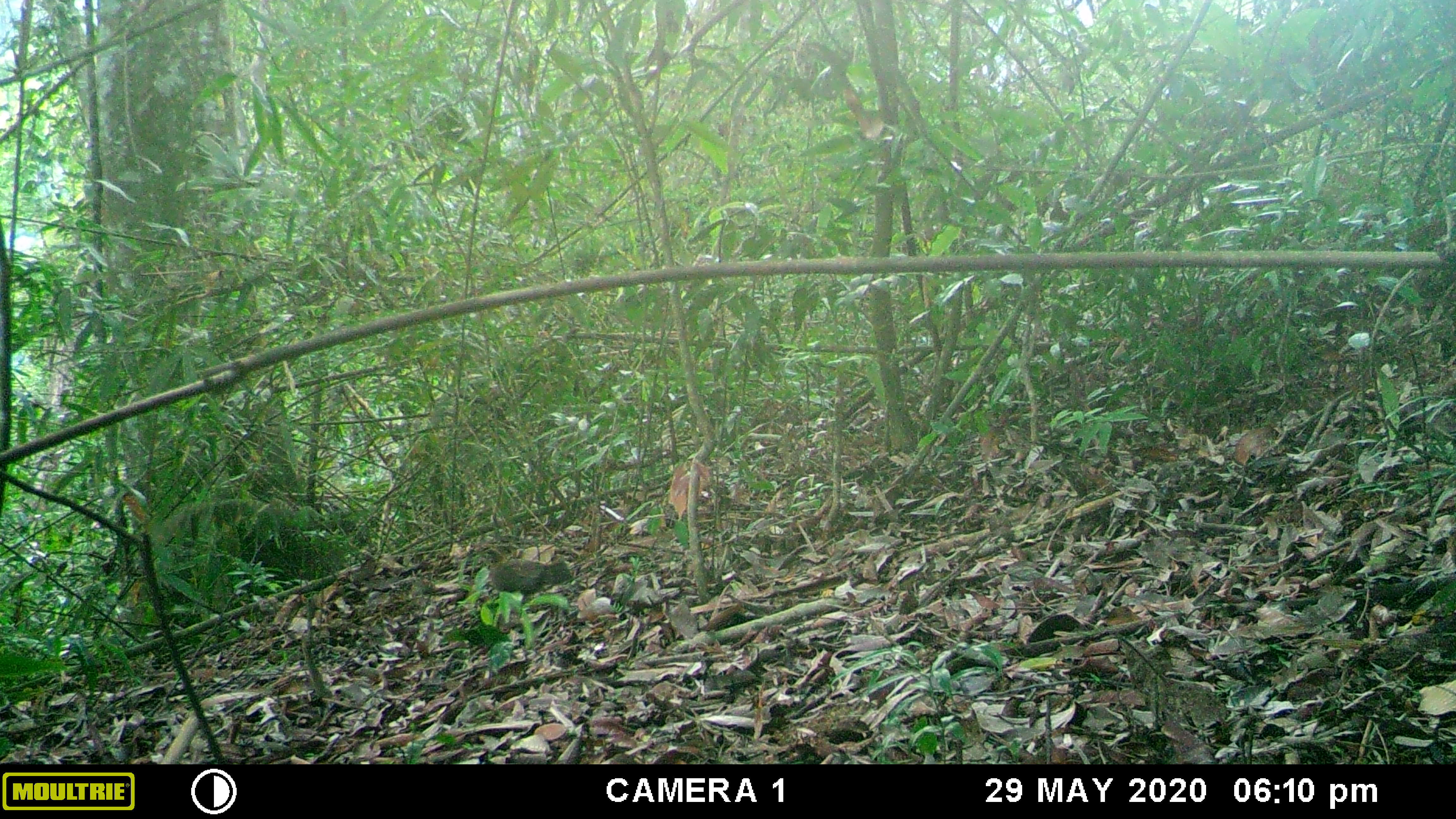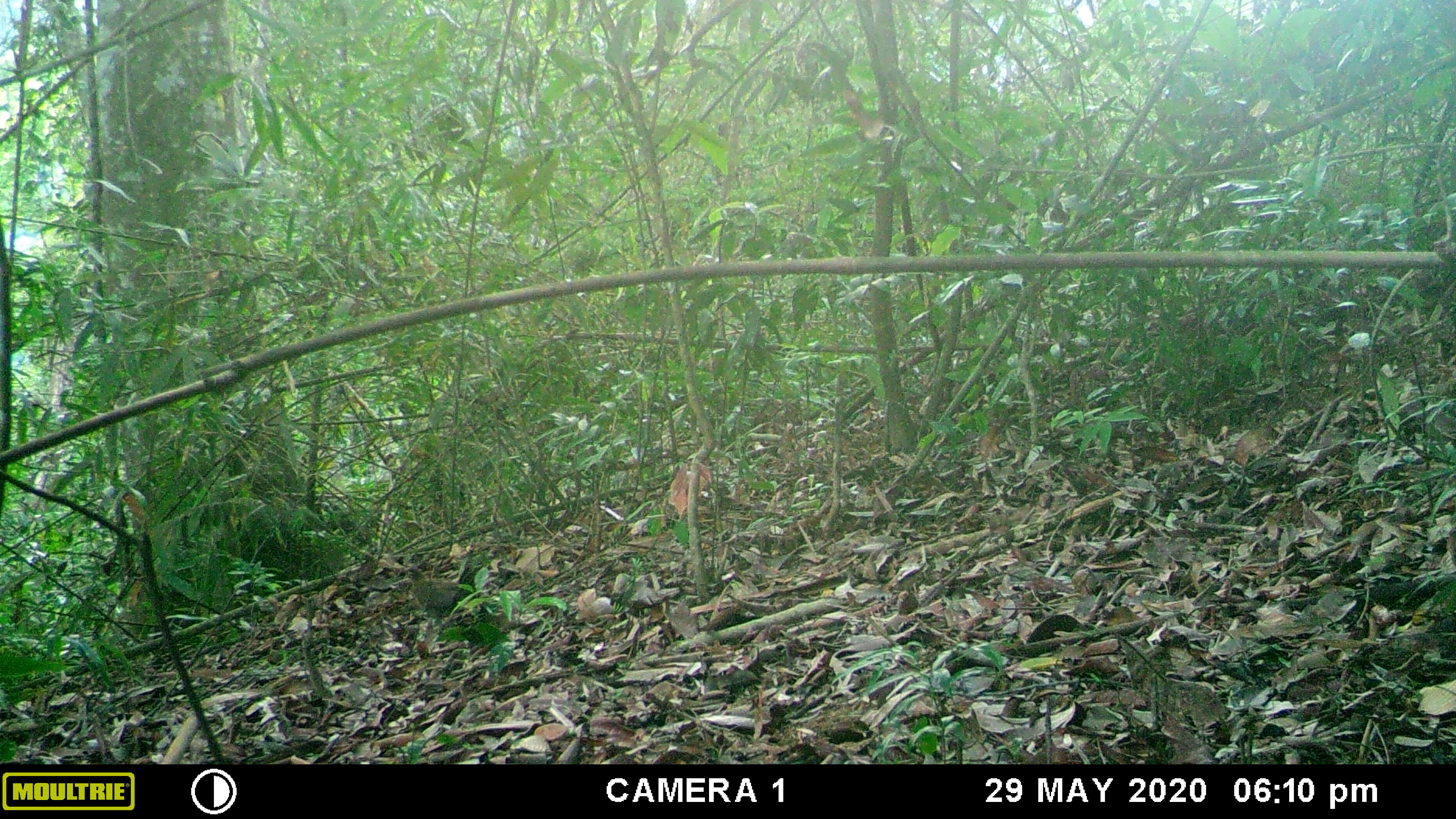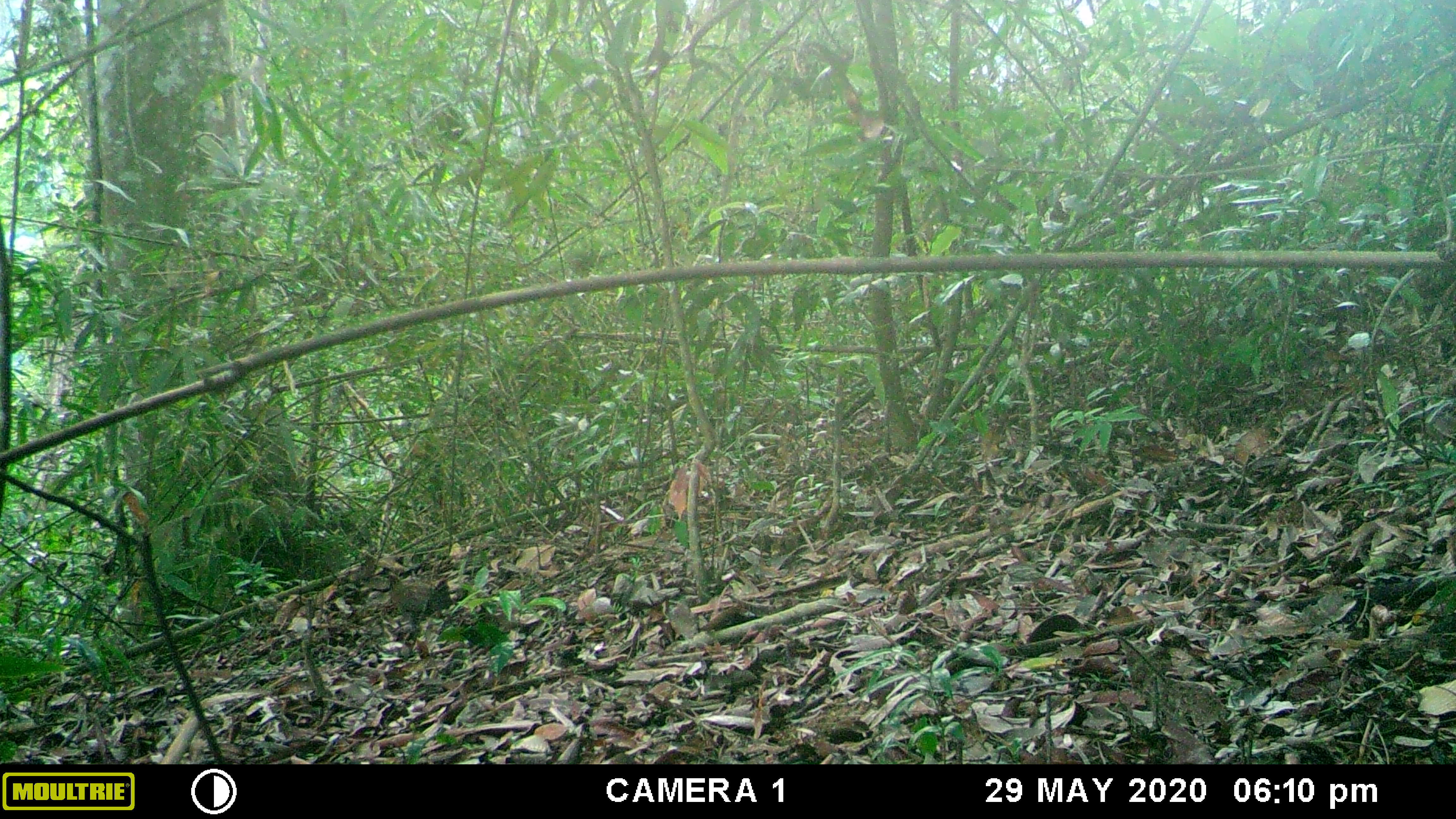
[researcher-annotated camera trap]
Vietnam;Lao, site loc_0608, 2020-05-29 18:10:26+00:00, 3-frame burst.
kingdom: Animalia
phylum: Chordata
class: Aves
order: Galliformes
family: Phasianidae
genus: Gallus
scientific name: Gallus gallus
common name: red junglefowl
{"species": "red junglefowl (Gallus gallus)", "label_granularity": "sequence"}